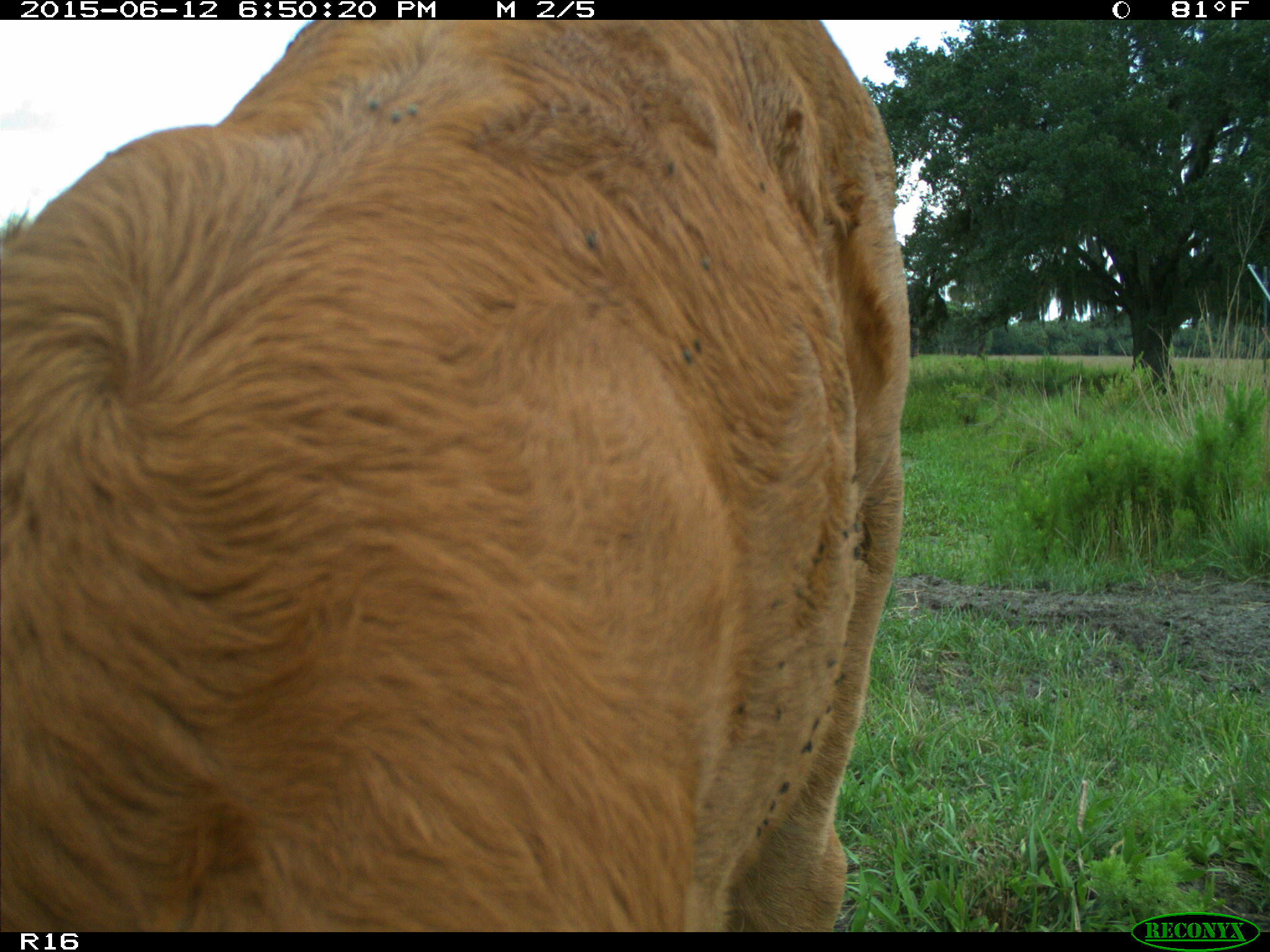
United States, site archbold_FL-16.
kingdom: Animalia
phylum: Chordata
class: Mammalia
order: Artiodactyla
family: Bovidae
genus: Bos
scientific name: Bos taurus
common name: domestic cow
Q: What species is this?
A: Bos taurus (domestic cow).